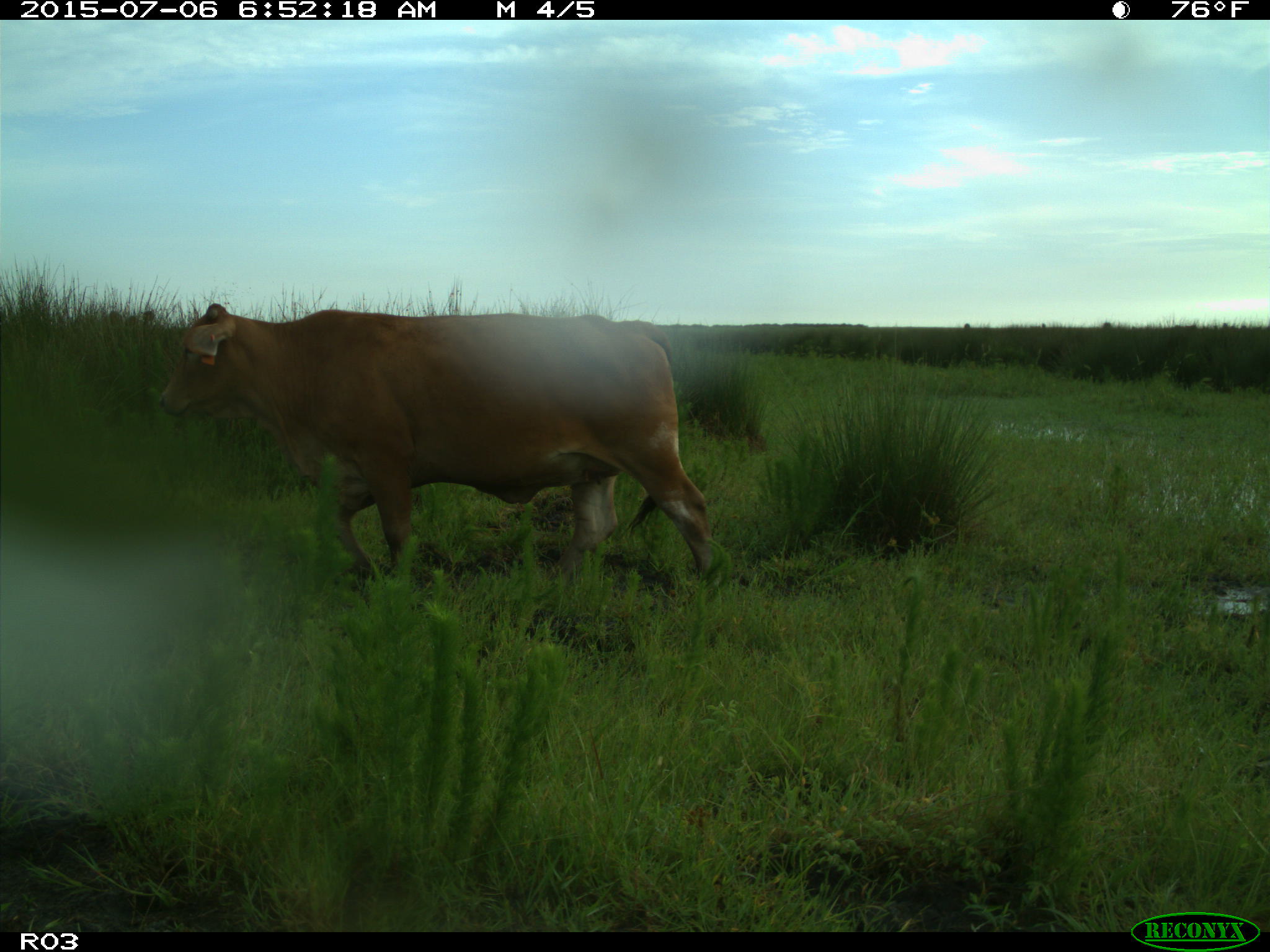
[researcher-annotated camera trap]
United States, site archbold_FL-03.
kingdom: Animalia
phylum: Chordata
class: Mammalia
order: Artiodactyla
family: Bovidae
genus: Bos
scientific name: Bos taurus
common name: domestic cow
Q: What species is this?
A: Bos taurus (domestic cow).